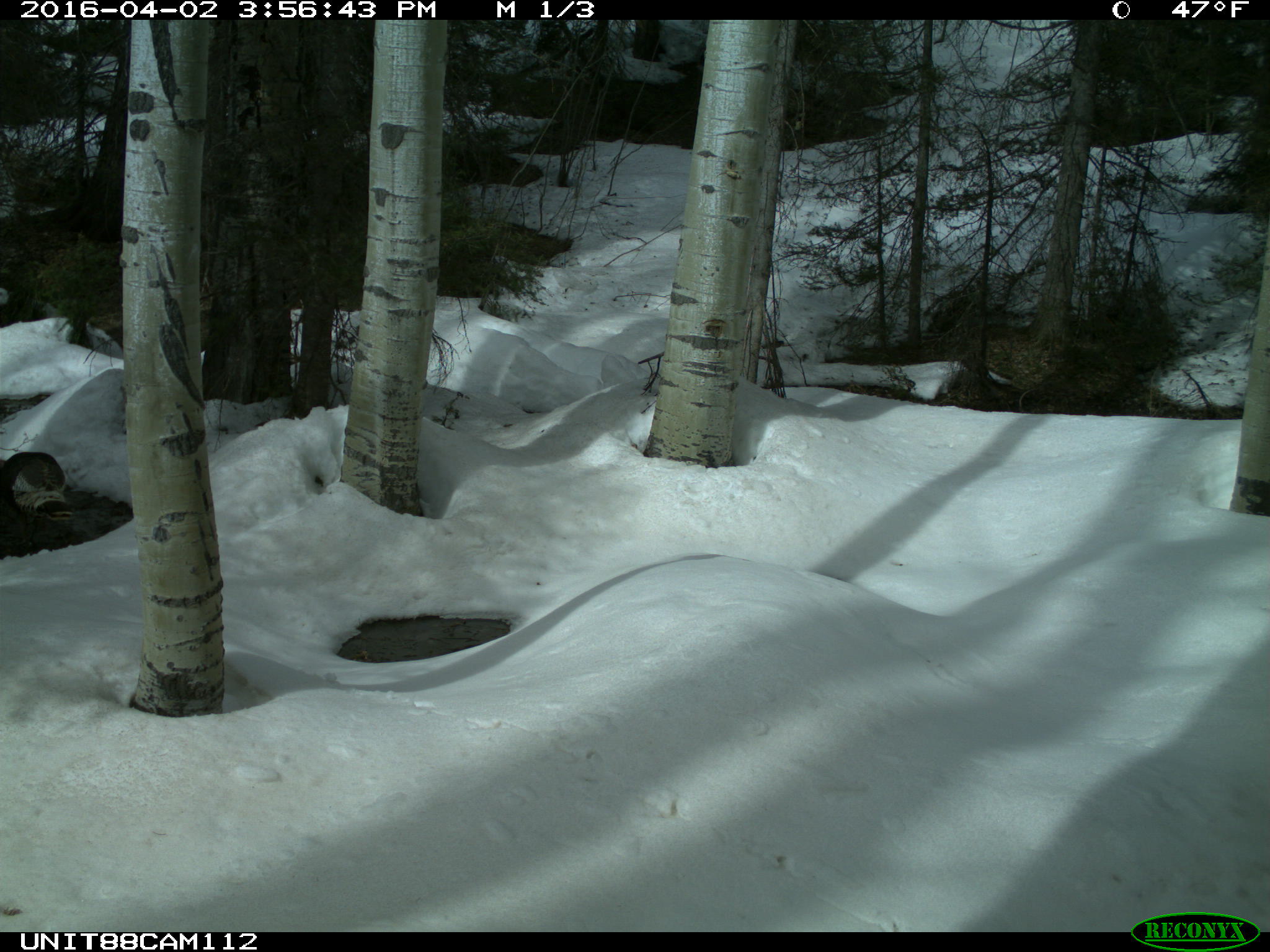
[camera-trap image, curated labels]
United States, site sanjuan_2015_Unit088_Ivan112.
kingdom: Animalia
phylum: Chordata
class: Aves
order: Galliformes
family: Phasianidae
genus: Meleagris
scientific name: Meleagris gallopavo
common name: wild turkey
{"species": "Meleagris gallopavo (wild turkey)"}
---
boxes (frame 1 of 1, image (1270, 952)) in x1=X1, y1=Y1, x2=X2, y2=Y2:
animal: x1=1, y1=451, x2=75, y2=551